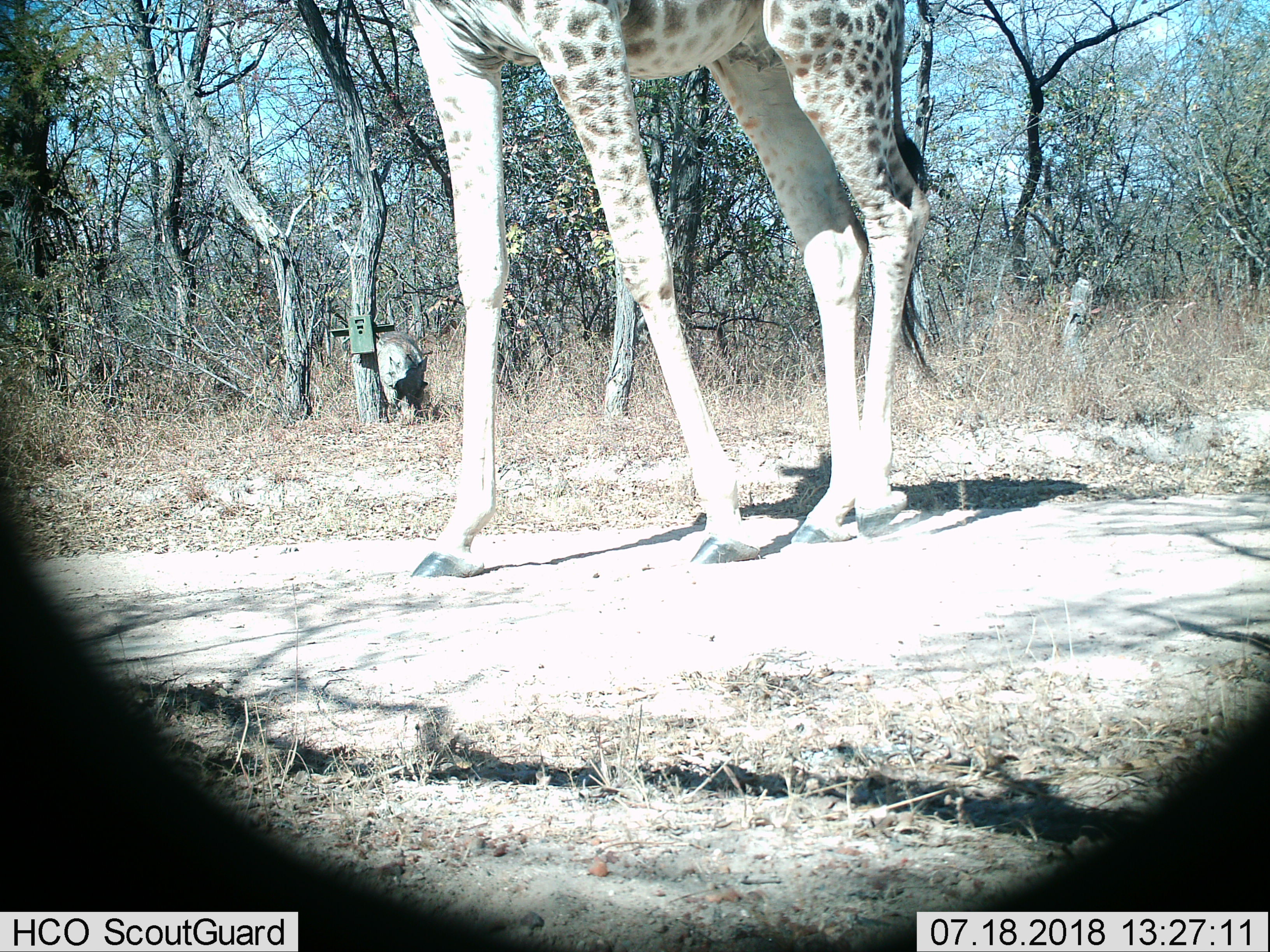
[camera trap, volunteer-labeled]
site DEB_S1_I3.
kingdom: Animalia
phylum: Chordata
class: Mammalia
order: Artiodactyla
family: Giraffidae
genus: Giraffa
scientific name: Giraffa camelopardalis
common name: giraffe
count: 1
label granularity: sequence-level